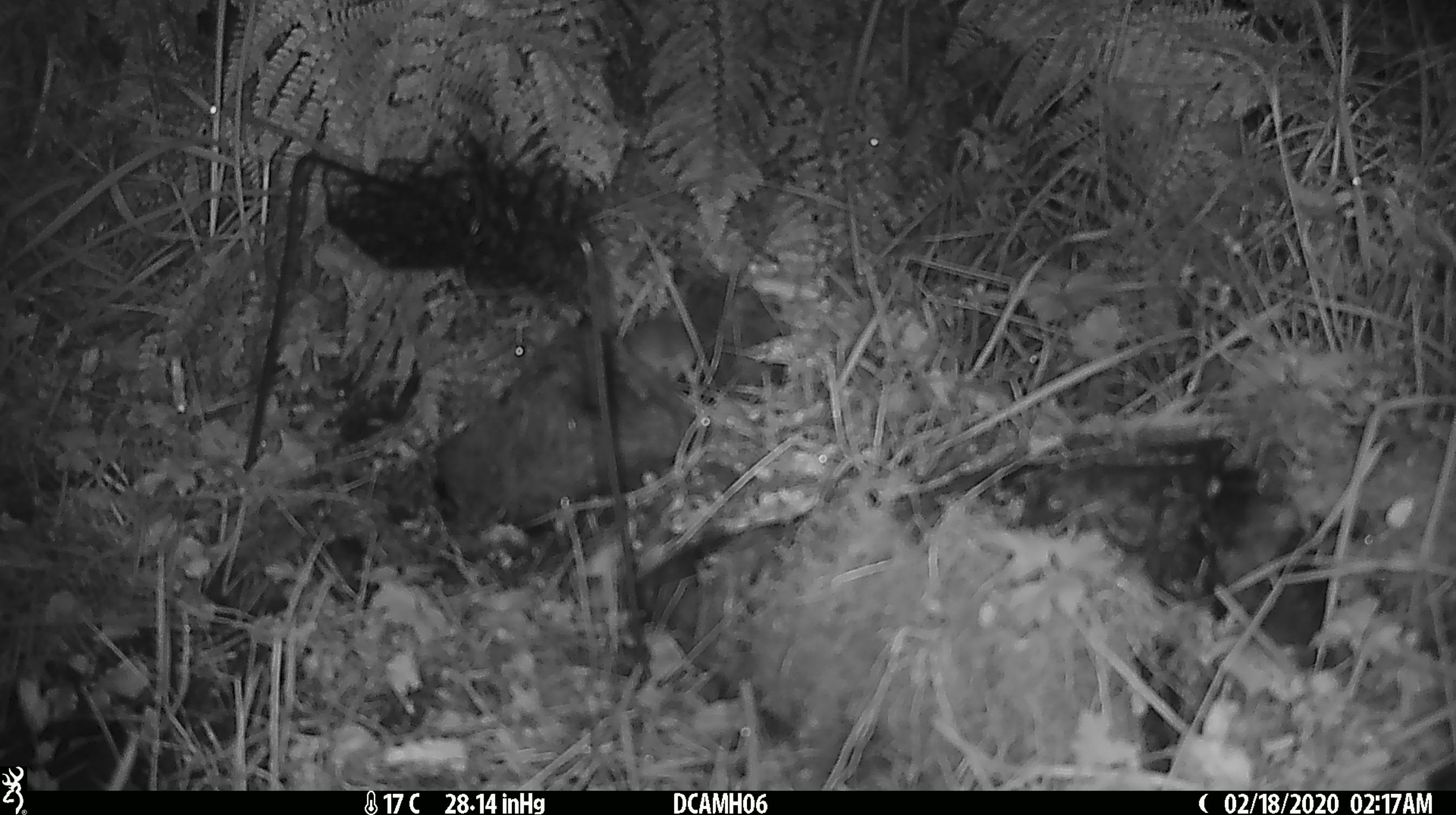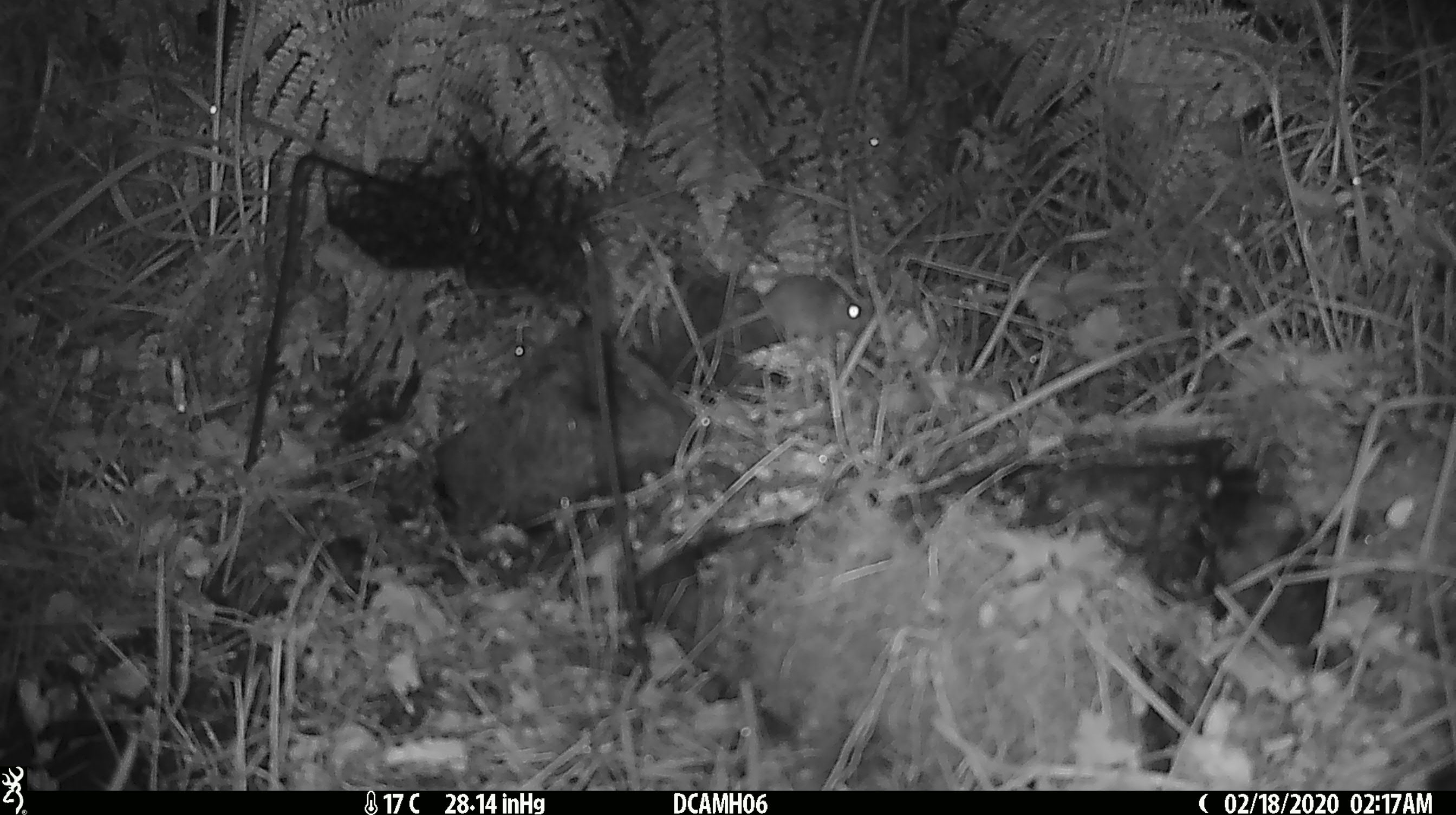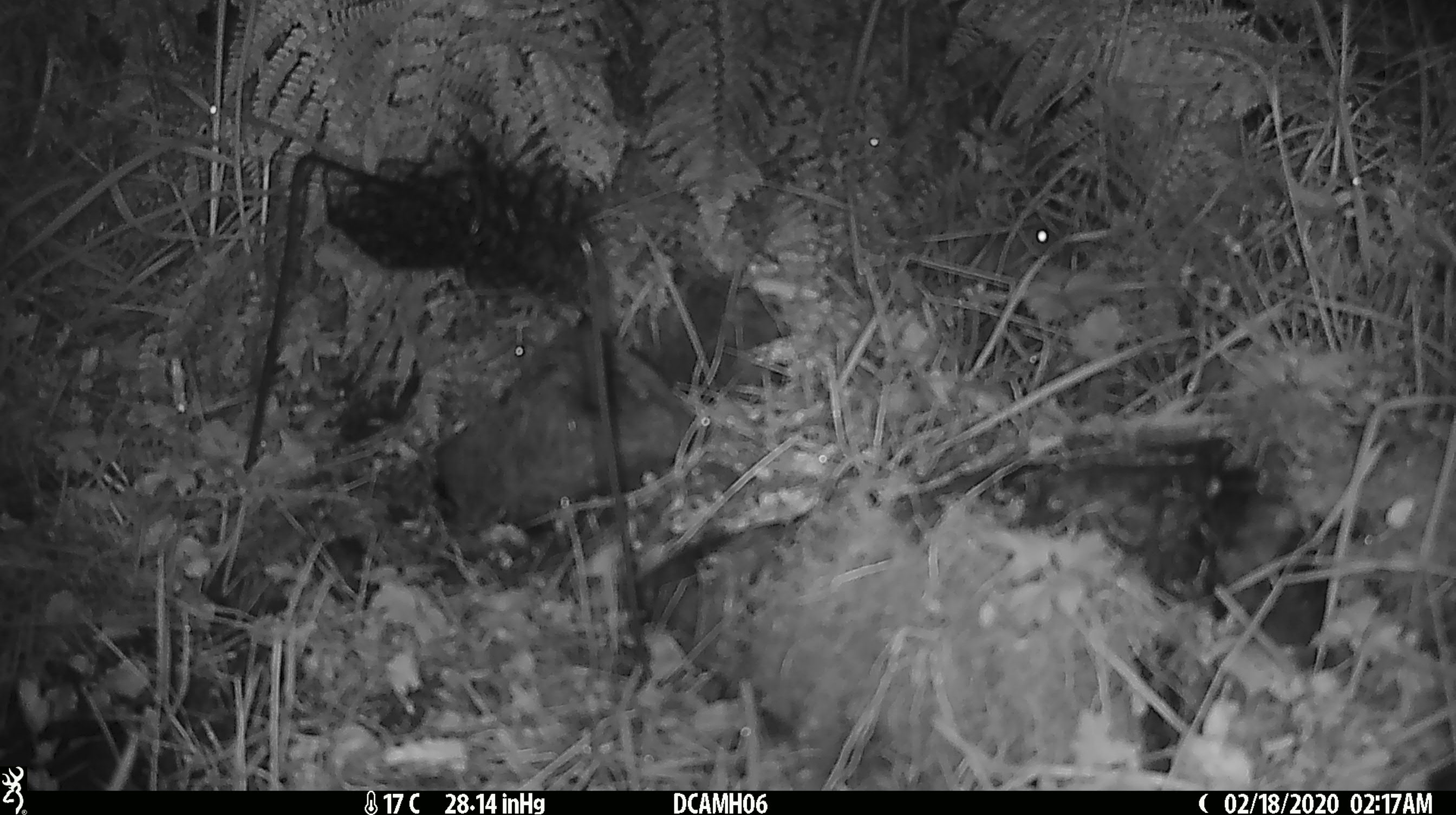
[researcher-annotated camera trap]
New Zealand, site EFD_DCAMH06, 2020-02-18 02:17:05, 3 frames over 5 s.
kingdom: Animalia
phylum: Chordata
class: Mammalia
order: Rodentia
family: Muridae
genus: Mus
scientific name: Mus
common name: mouse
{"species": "mouse (Mus)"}